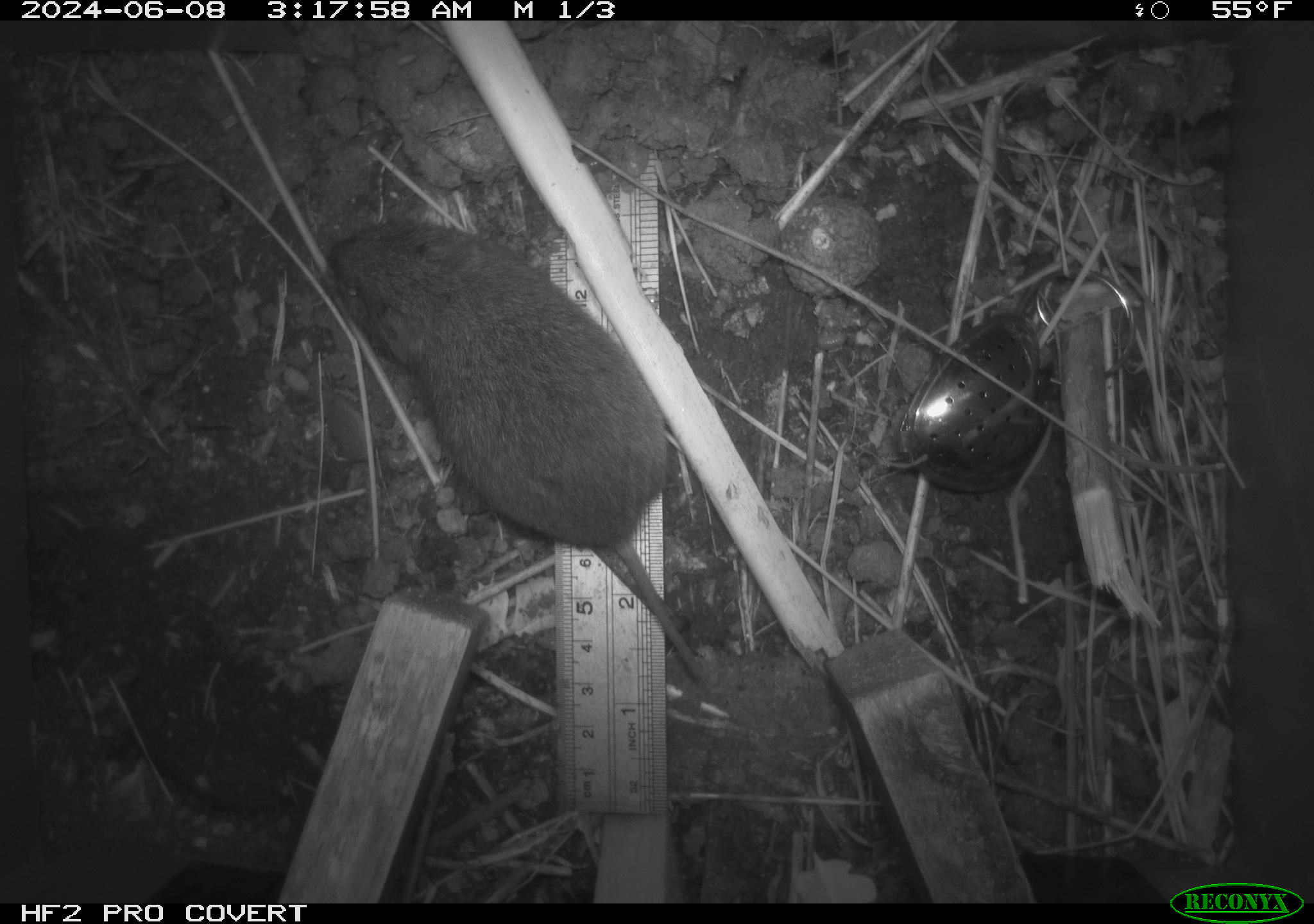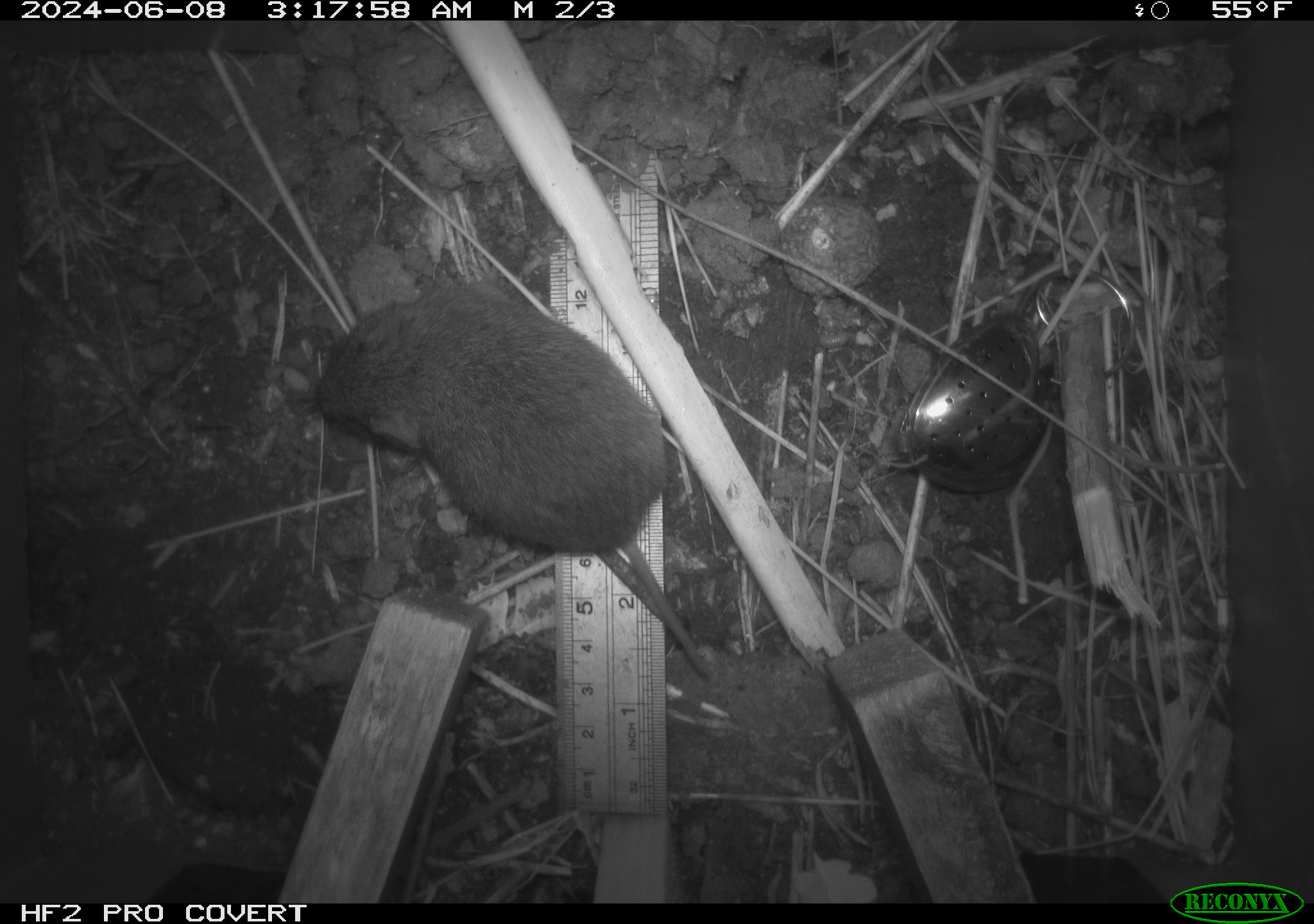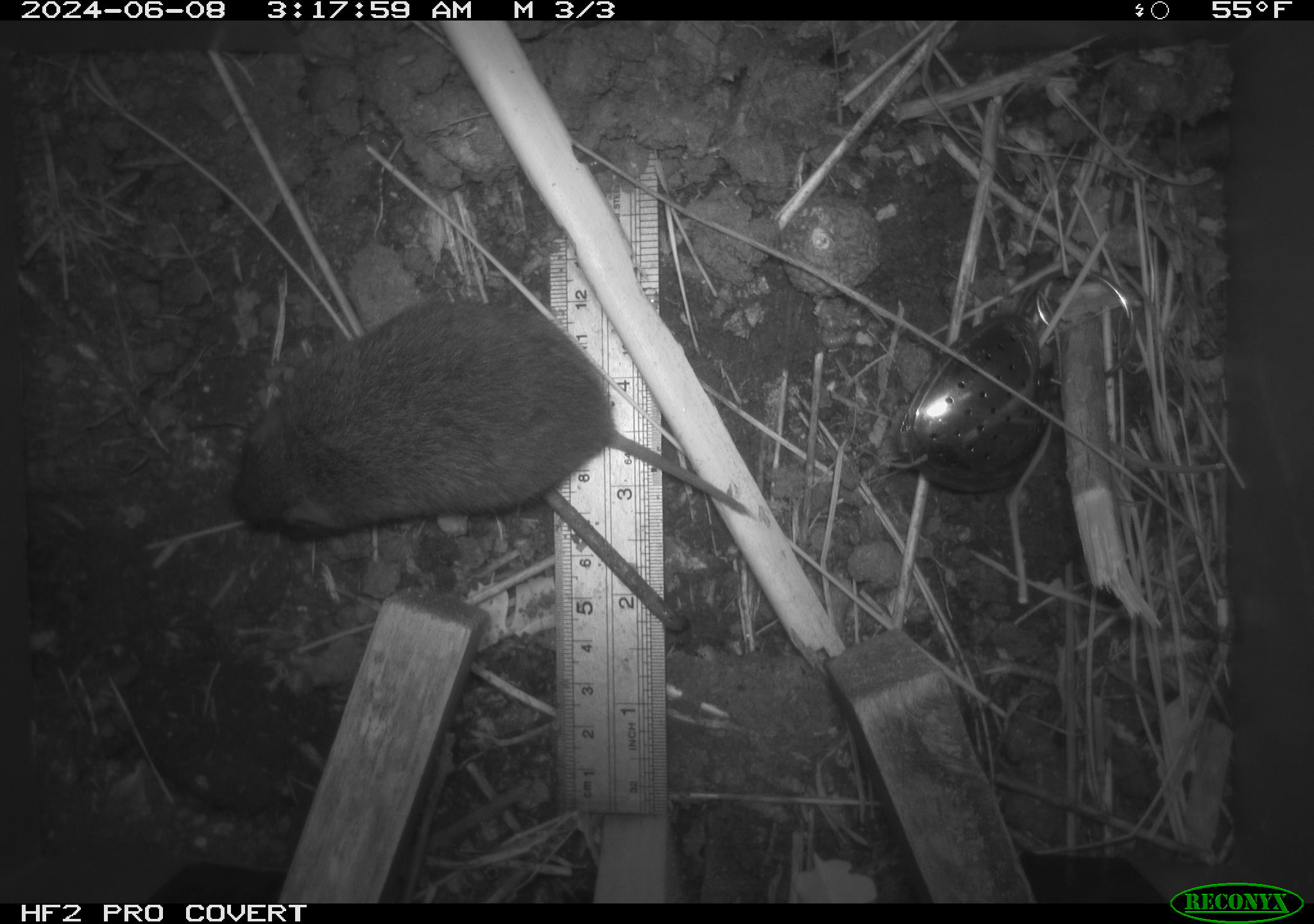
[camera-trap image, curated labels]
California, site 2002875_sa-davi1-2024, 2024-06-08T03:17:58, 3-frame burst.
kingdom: Animalia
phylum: Chordata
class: Mammalia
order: Rodentia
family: Cricetidae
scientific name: Arvicolinae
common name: voles, lemmings, and muskrats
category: arvicolinae subfamily